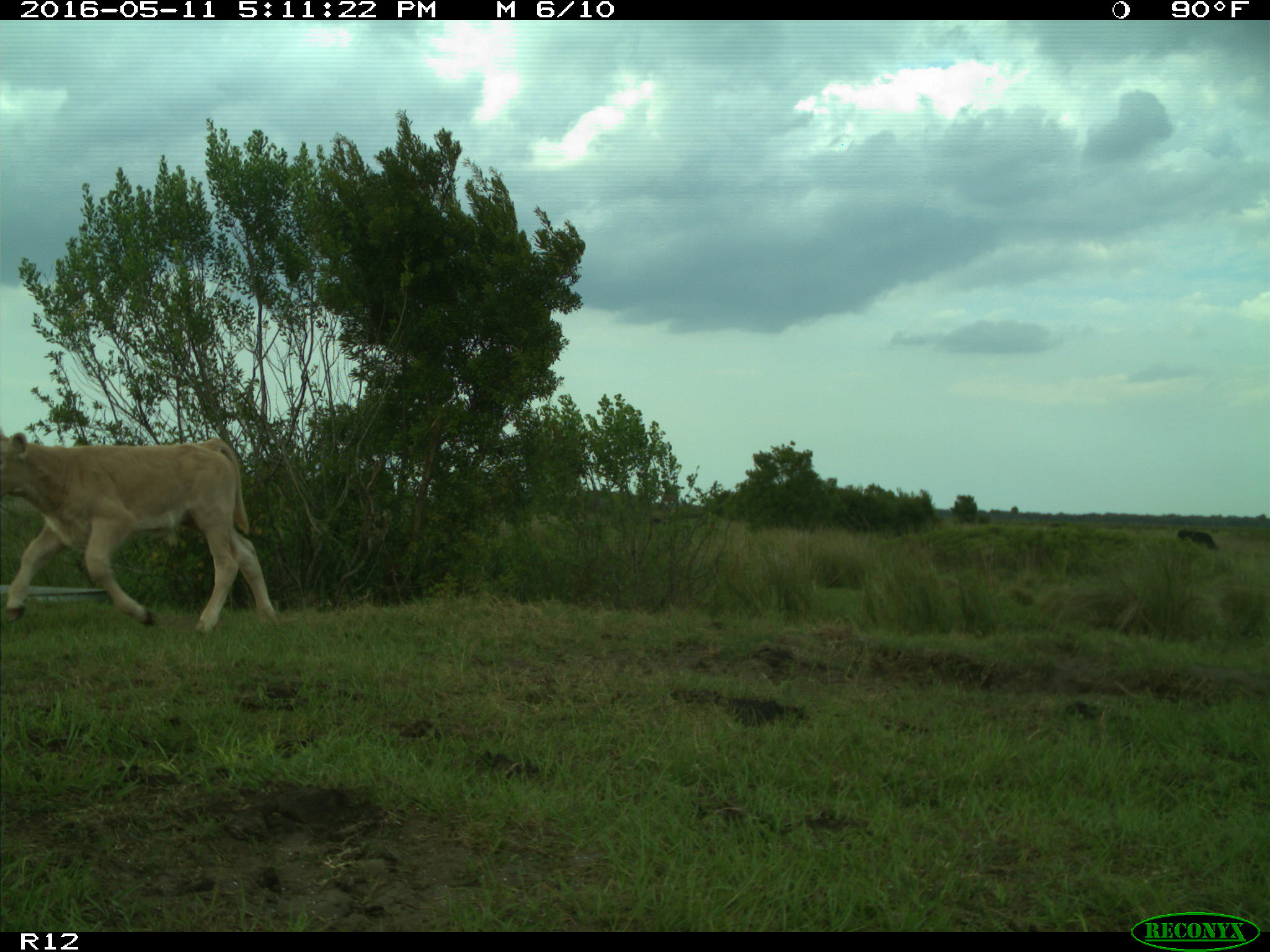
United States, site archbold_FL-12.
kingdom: Animalia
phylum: Chordata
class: Mammalia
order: Artiodactyla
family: Bovidae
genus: Bos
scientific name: Bos taurus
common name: domestic cow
Bos taurus (domestic cow).